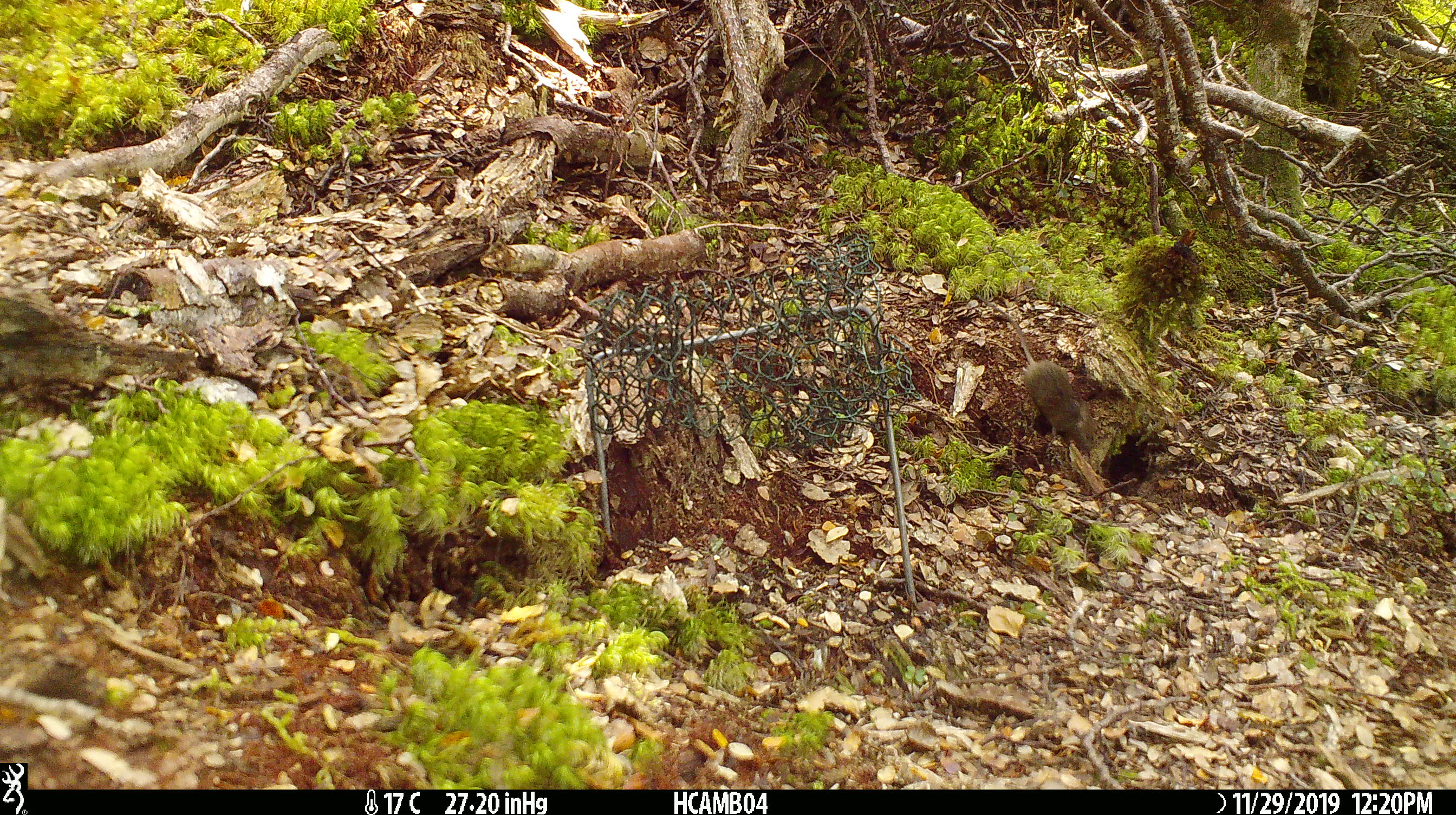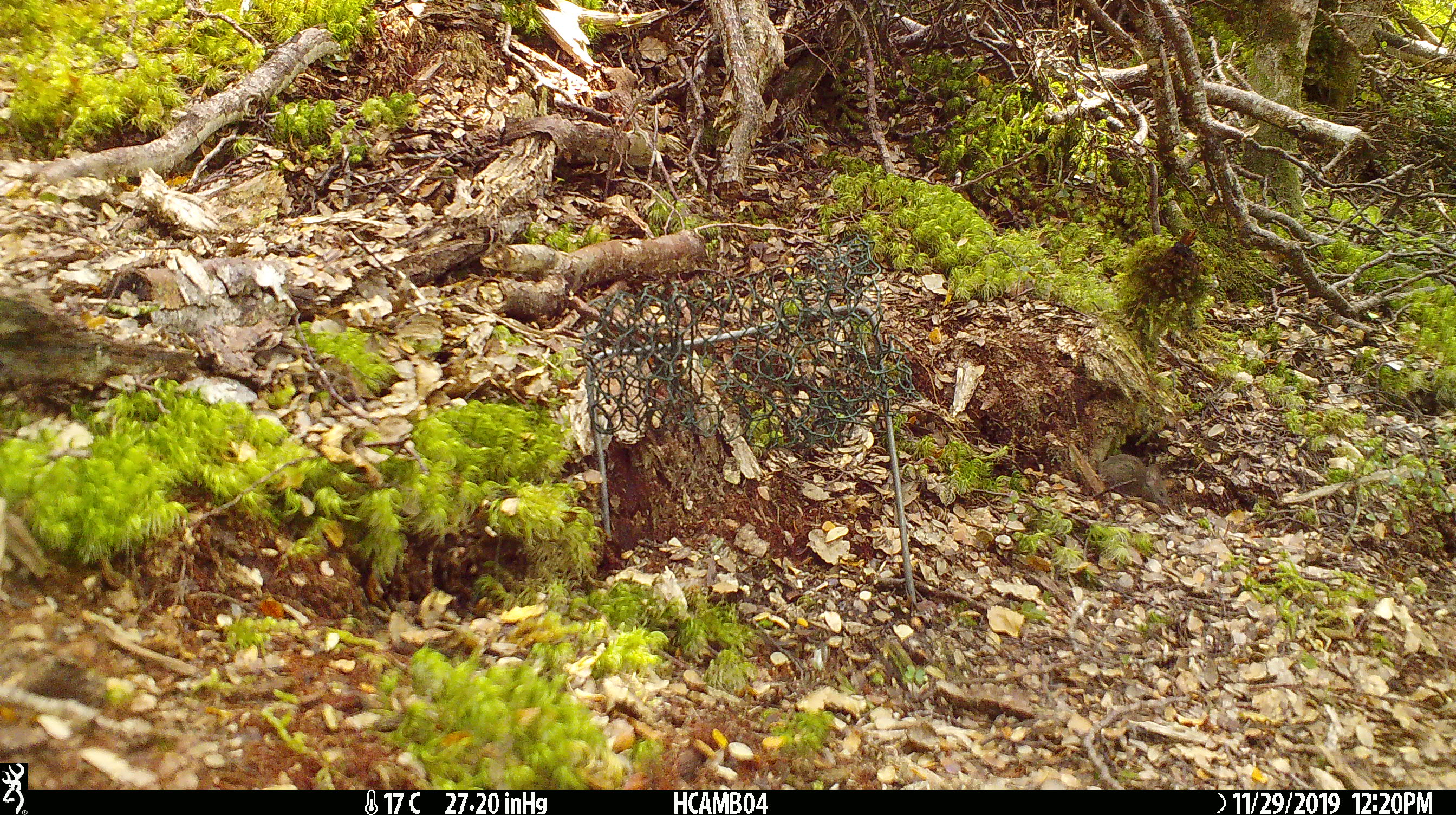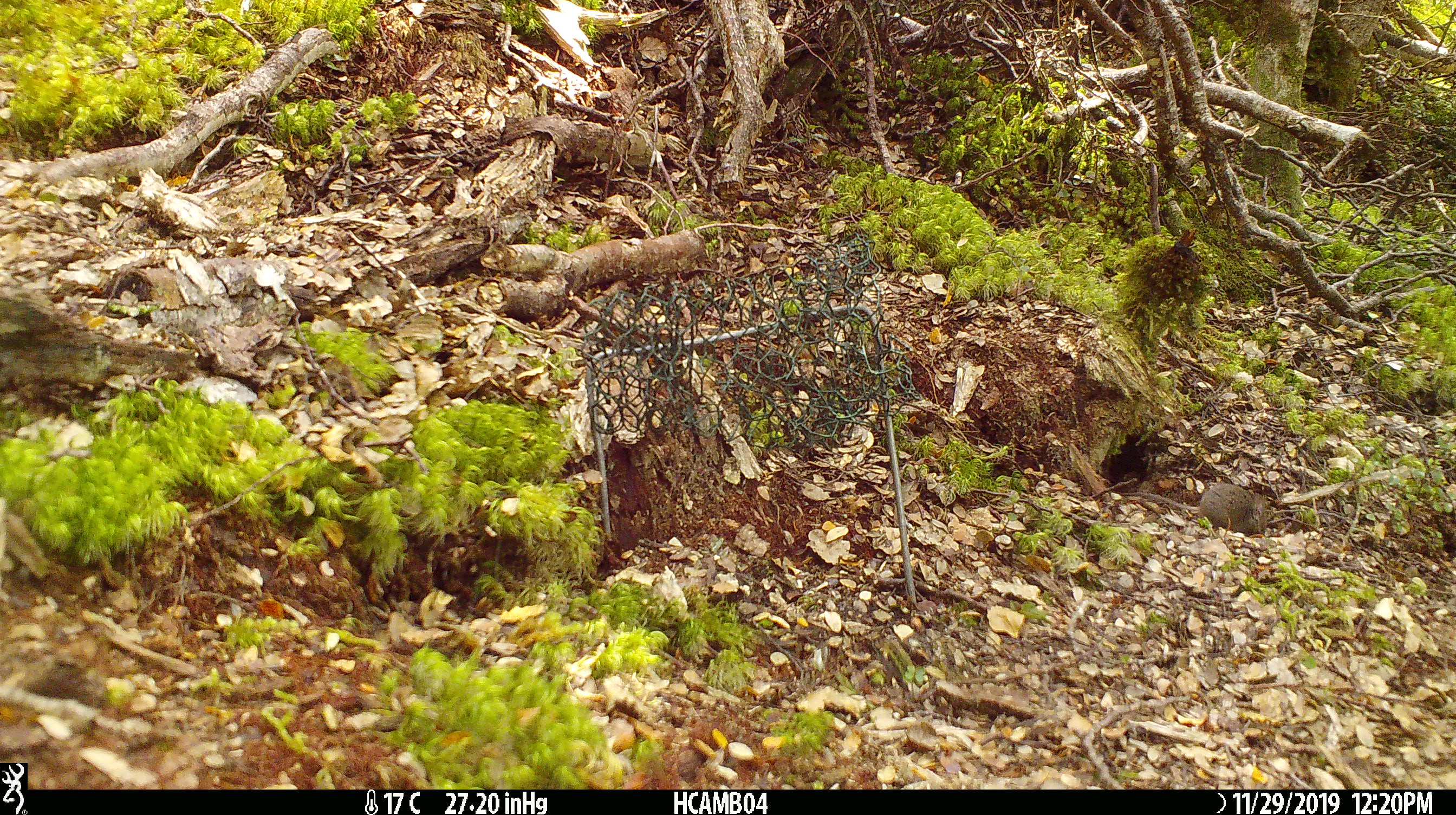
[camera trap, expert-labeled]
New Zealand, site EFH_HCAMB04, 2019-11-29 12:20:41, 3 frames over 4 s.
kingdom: Animalia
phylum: Chordata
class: Mammalia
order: Rodentia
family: Muridae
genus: Mus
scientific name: Mus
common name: mouse